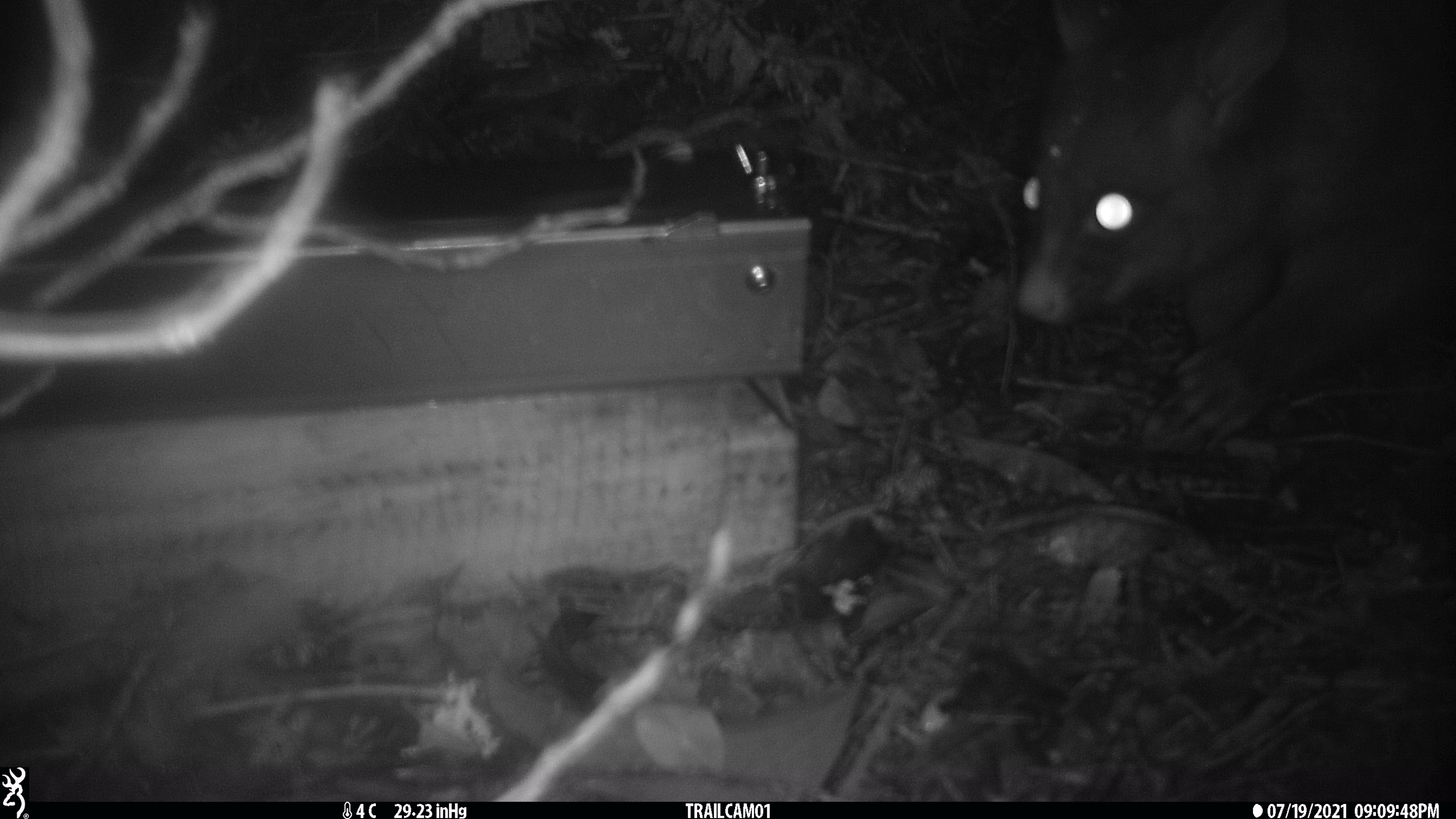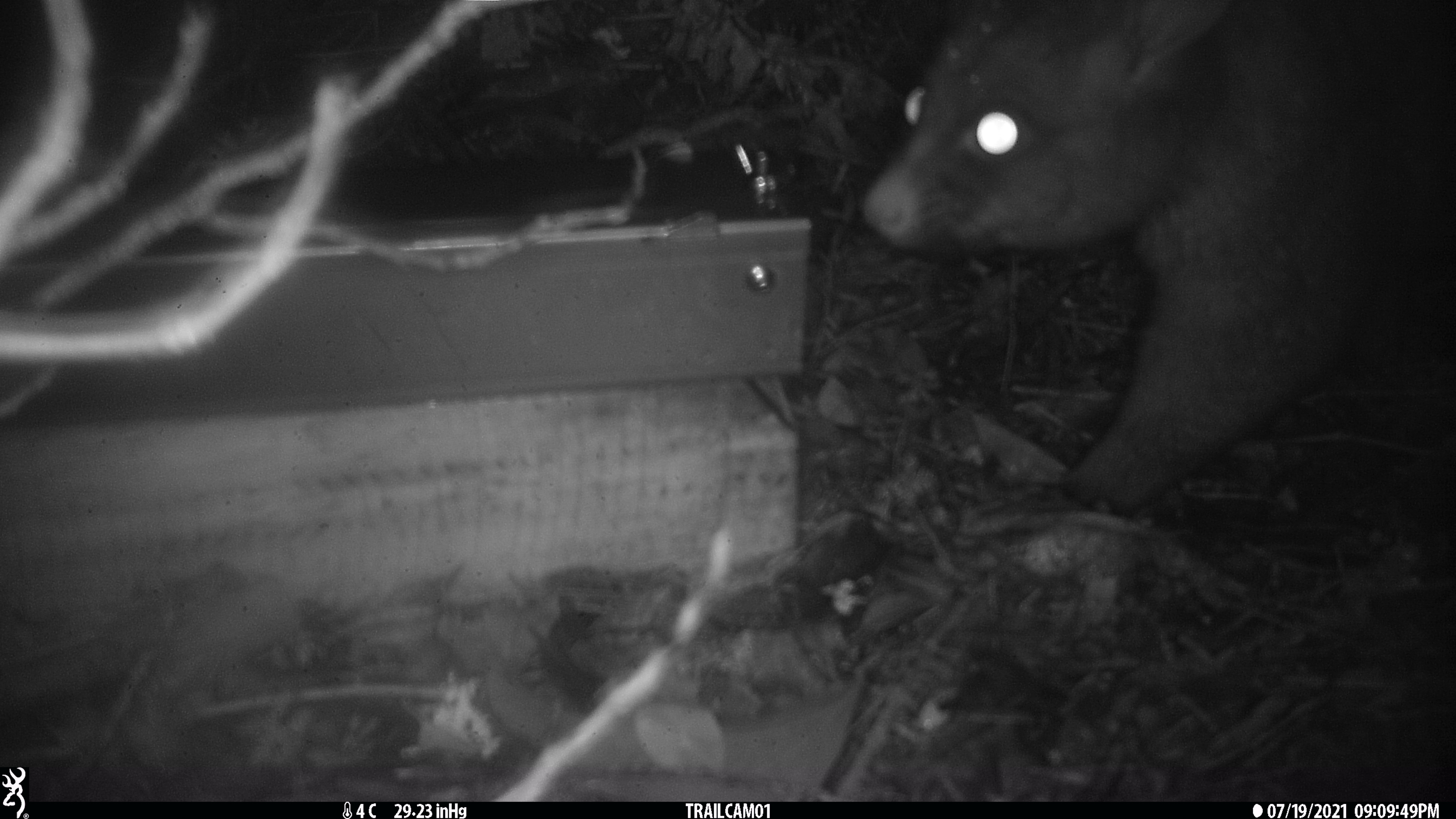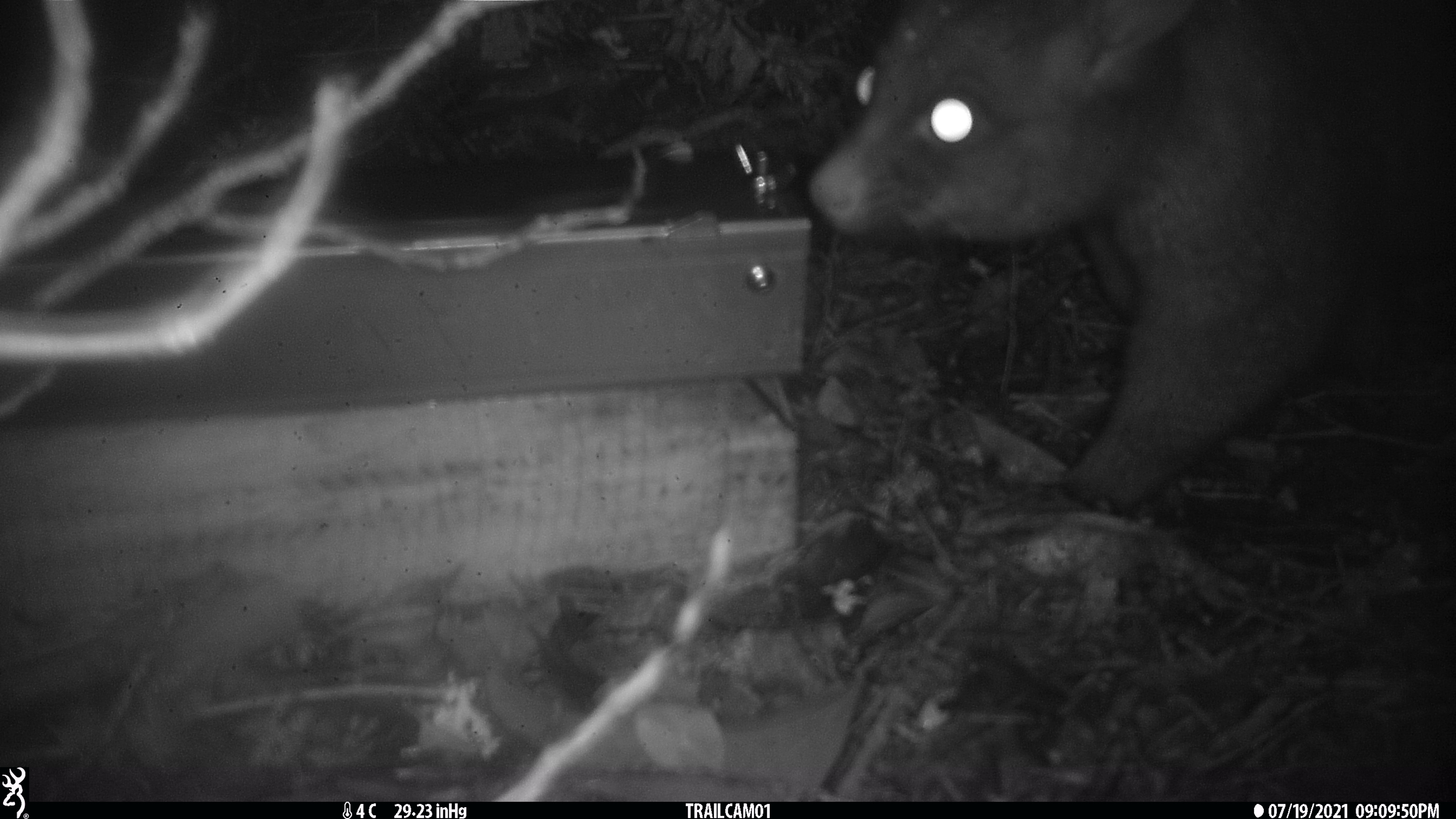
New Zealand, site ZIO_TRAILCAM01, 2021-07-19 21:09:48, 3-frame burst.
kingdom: Animalia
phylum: Chordata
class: Mammalia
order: Diprotodontia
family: Phalangeridae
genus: Trichosurus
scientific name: Trichosurus vulpecula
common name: common brushtail possum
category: possum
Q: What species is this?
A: Possum (common brushtail possum) (Trichosurus vulpecula).